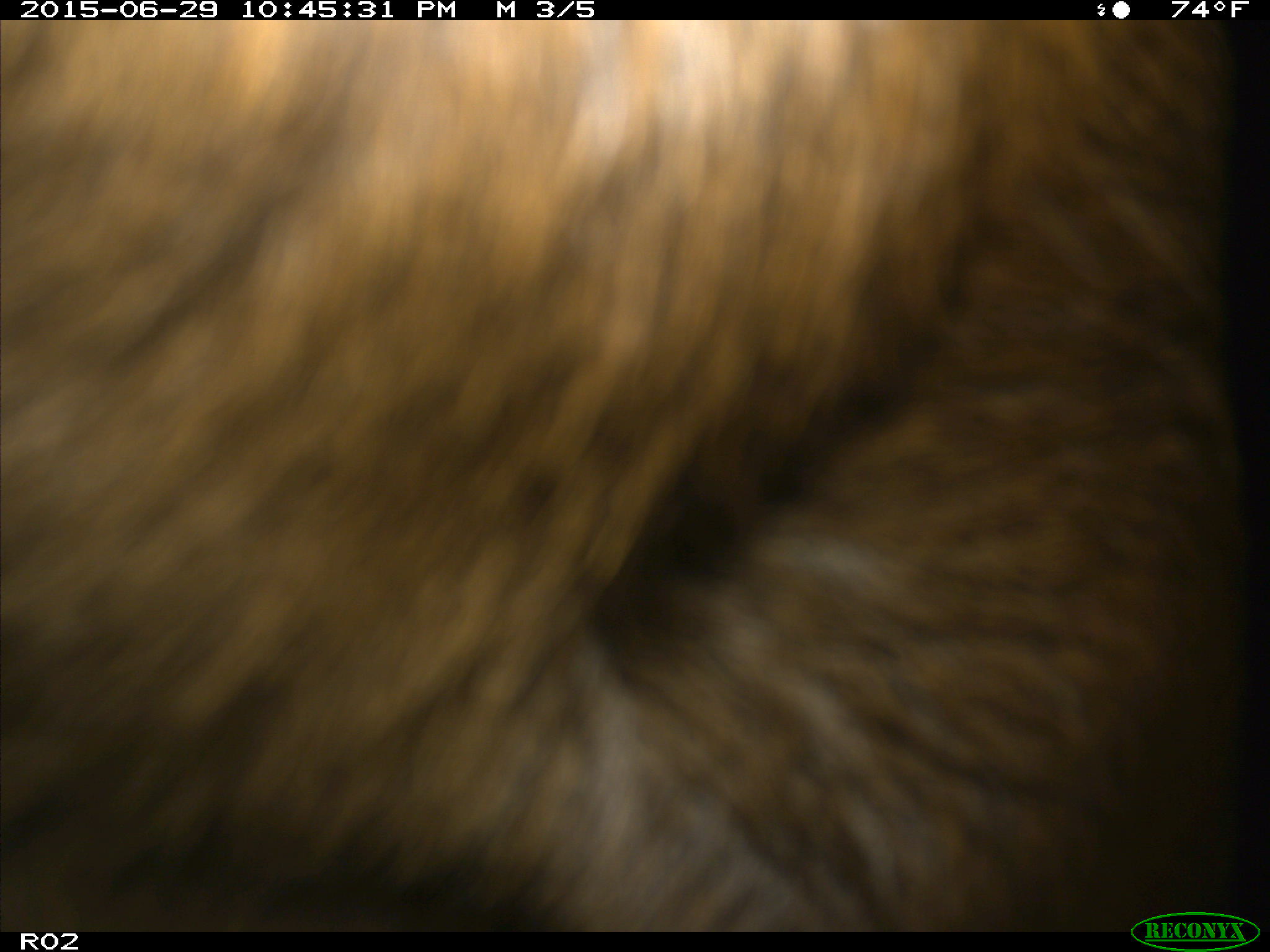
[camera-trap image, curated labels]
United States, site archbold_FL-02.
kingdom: Animalia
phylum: Chordata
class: Mammalia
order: Artiodactyla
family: Bovidae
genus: Bos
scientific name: Bos taurus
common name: domestic cow